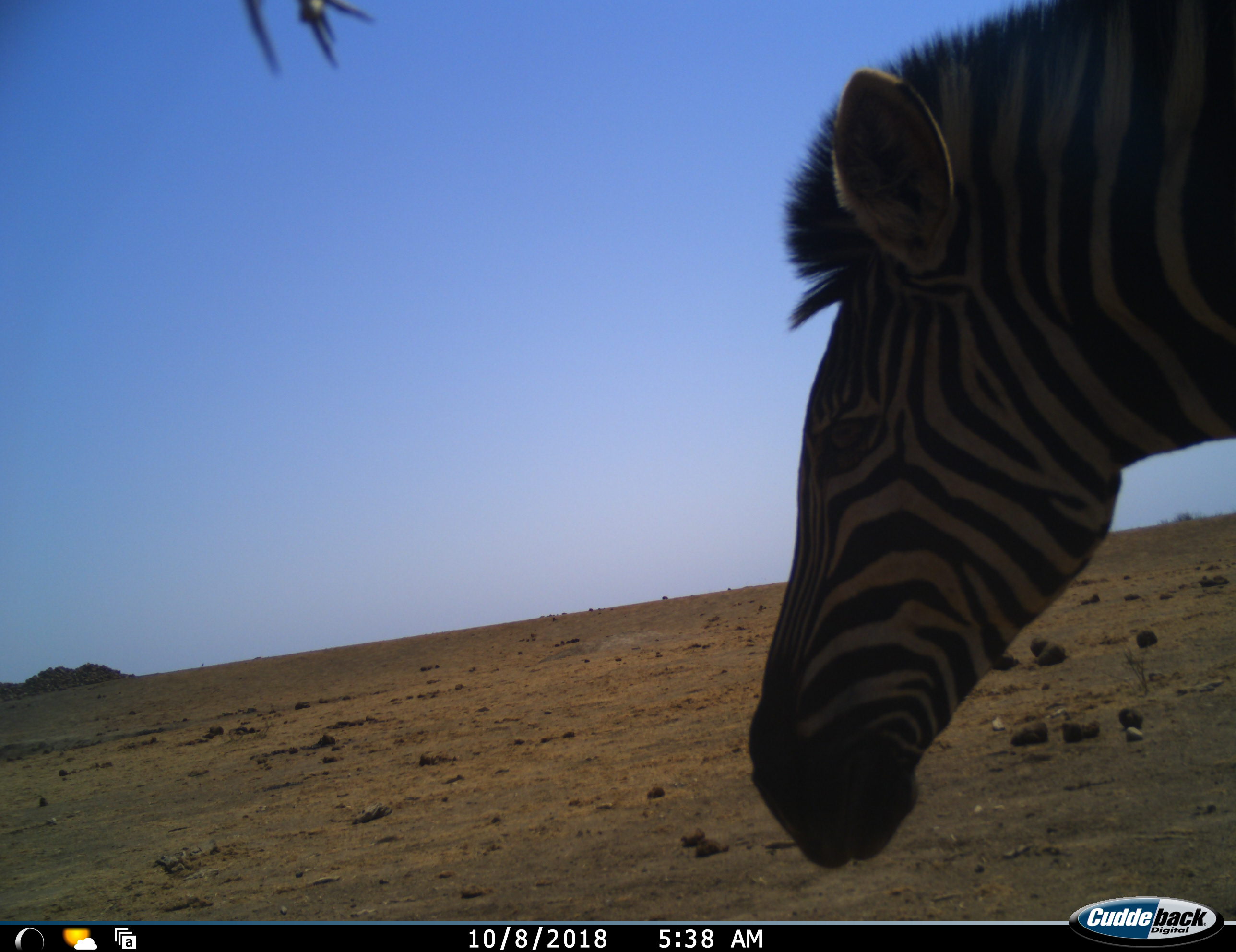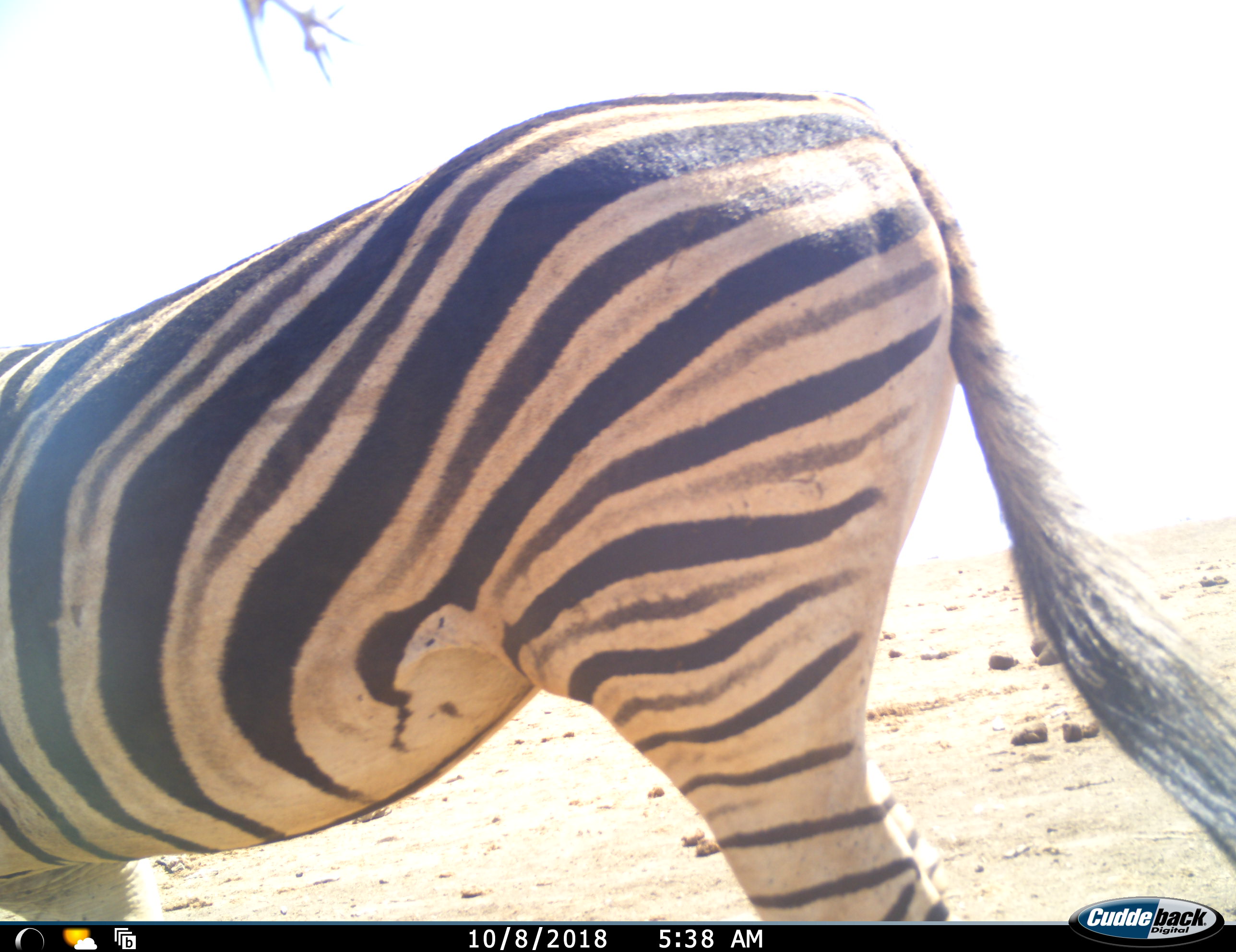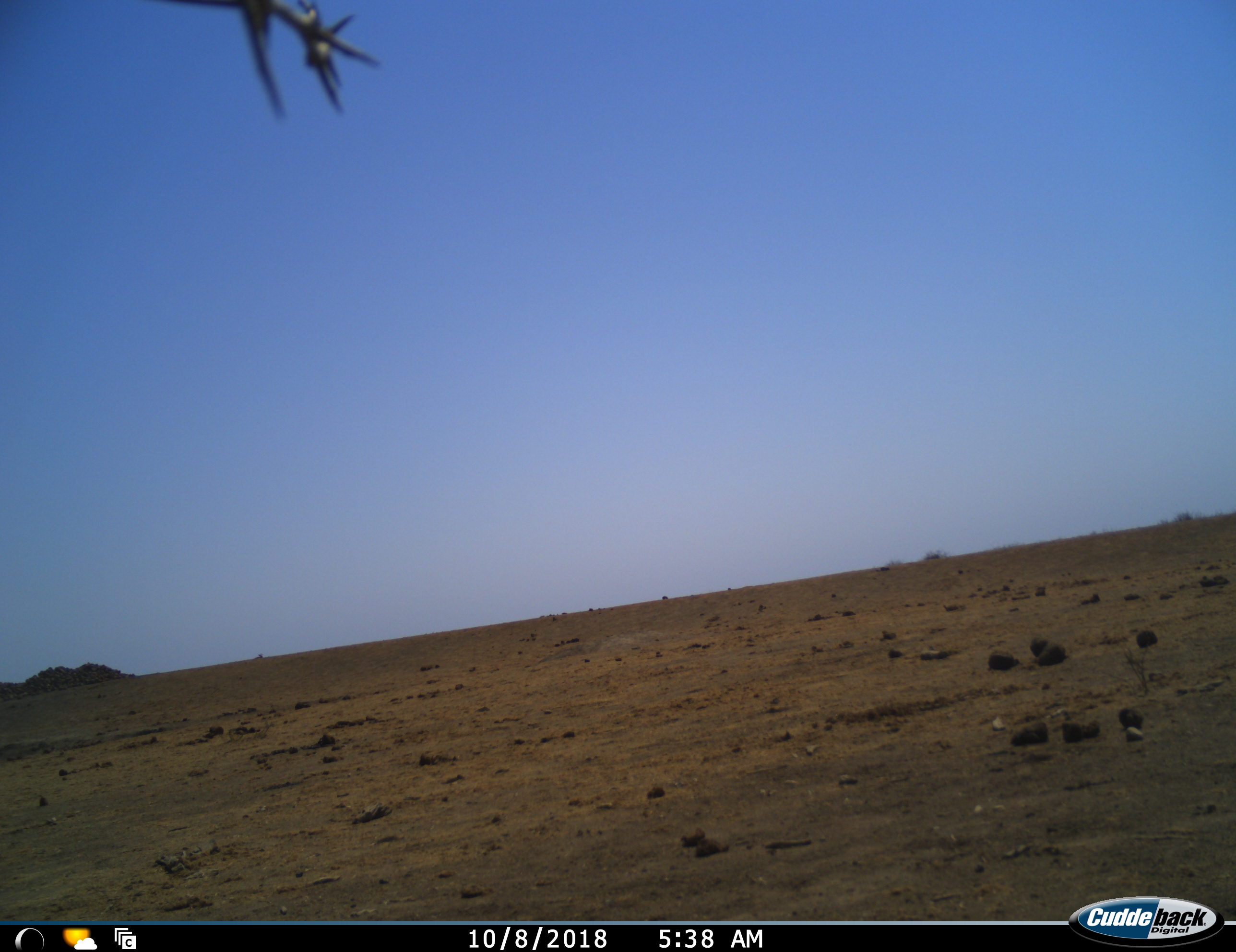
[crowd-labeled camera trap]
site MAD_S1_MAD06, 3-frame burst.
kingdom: Animalia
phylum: Chordata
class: Mammalia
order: Perissodactyla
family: Equidae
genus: Equus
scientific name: Equus quagga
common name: plains zebra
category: zebraplains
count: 1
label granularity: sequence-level